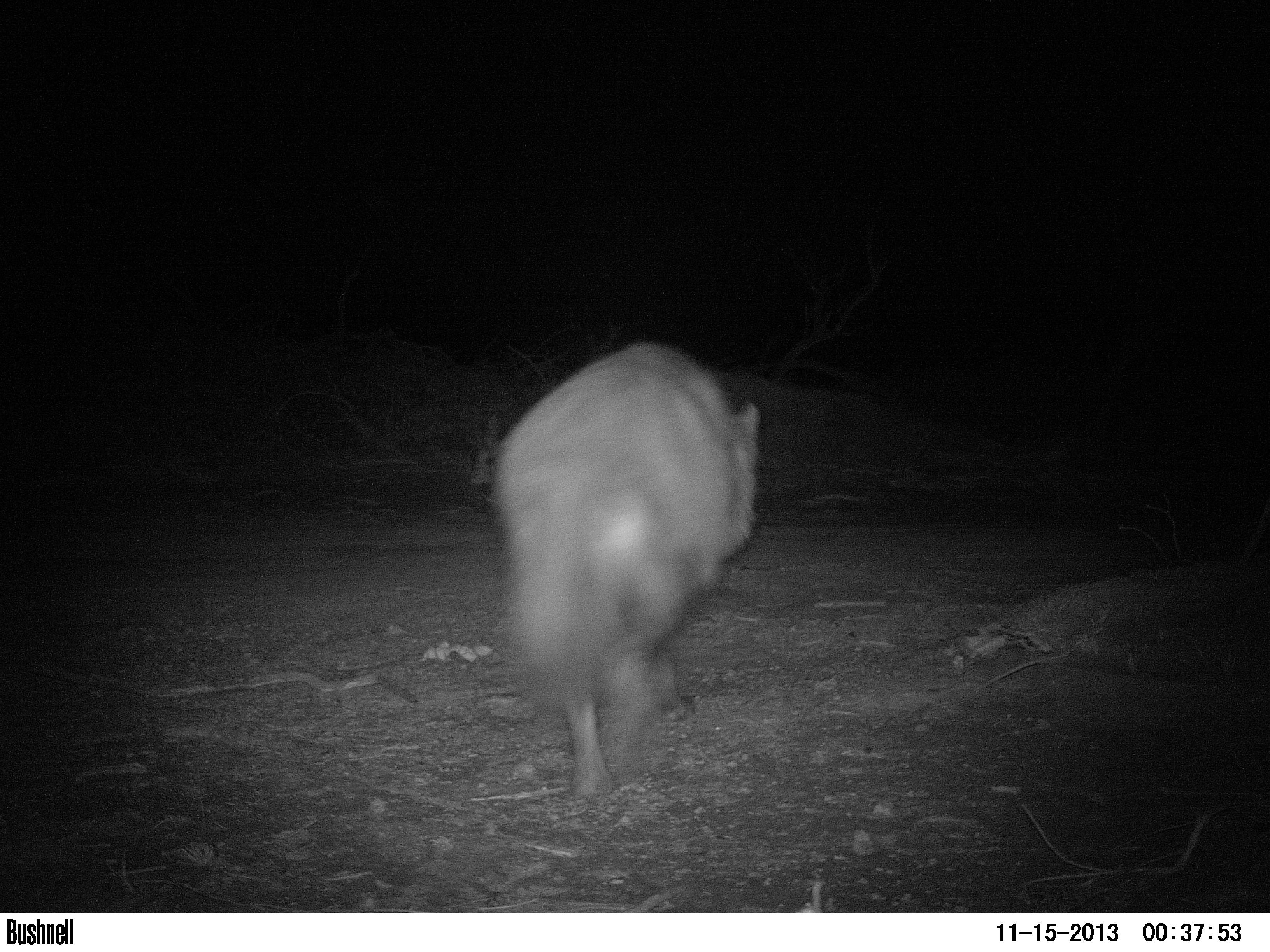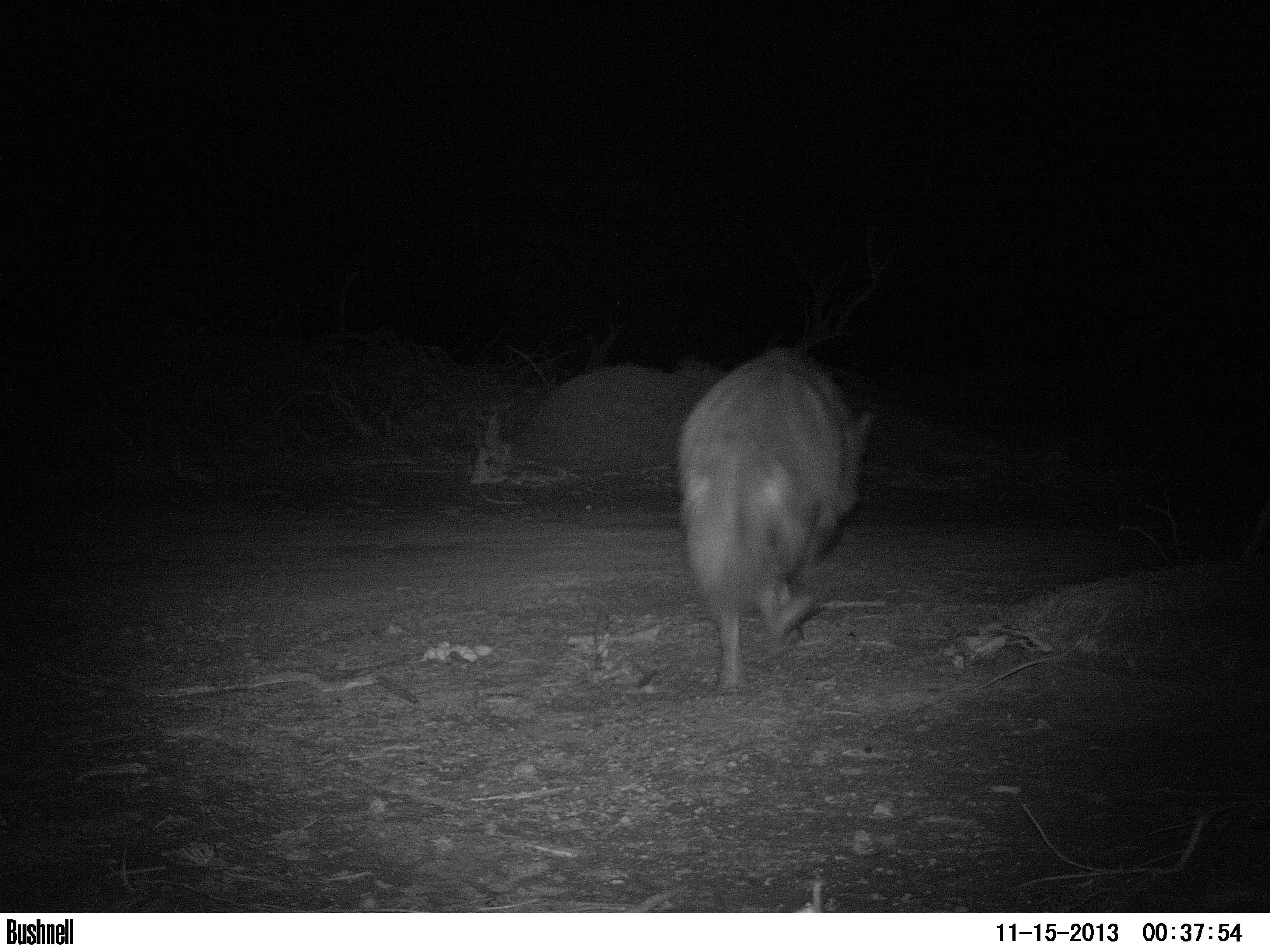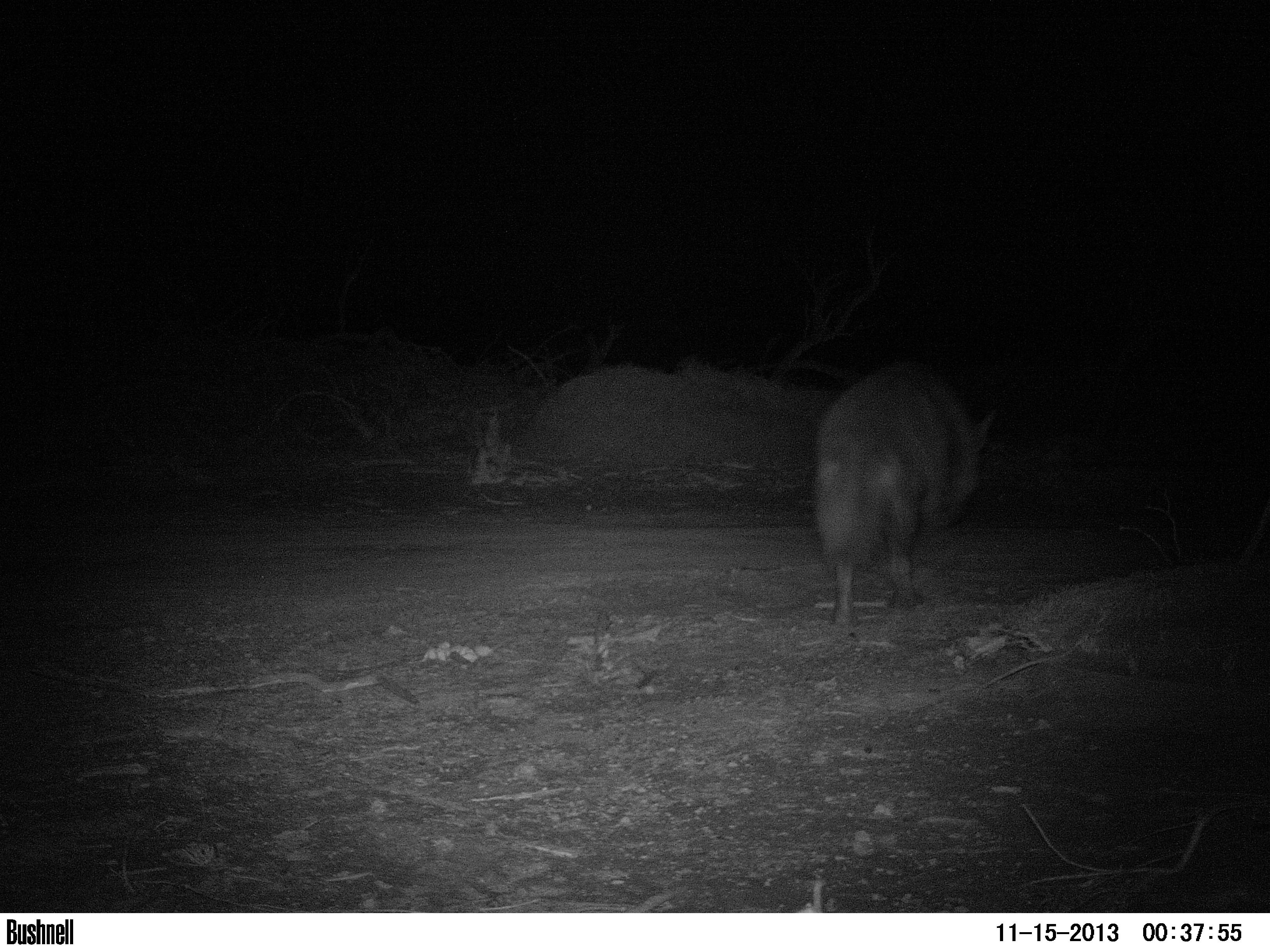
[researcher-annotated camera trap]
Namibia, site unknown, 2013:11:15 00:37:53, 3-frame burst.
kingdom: Animalia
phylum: Chordata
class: Mammalia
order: Carnivora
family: Hyaenidae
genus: Parahyaena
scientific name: Parahyaena brunnea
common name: brown hyena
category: hyaena brunnea